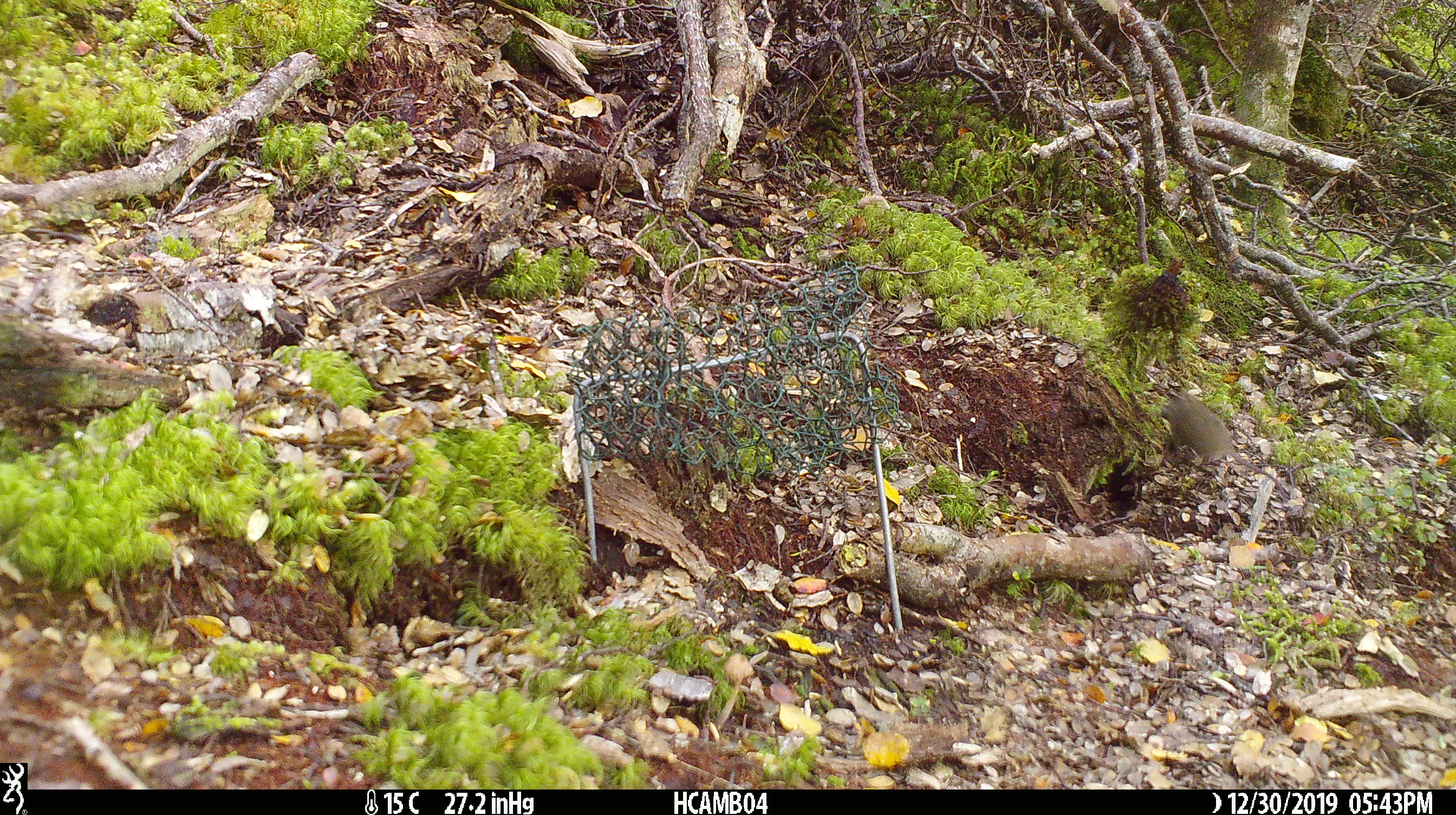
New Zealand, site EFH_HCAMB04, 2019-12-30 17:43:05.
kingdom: Animalia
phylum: Chordata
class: Mammalia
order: Rodentia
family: Muridae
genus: Mus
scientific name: Mus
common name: mouse